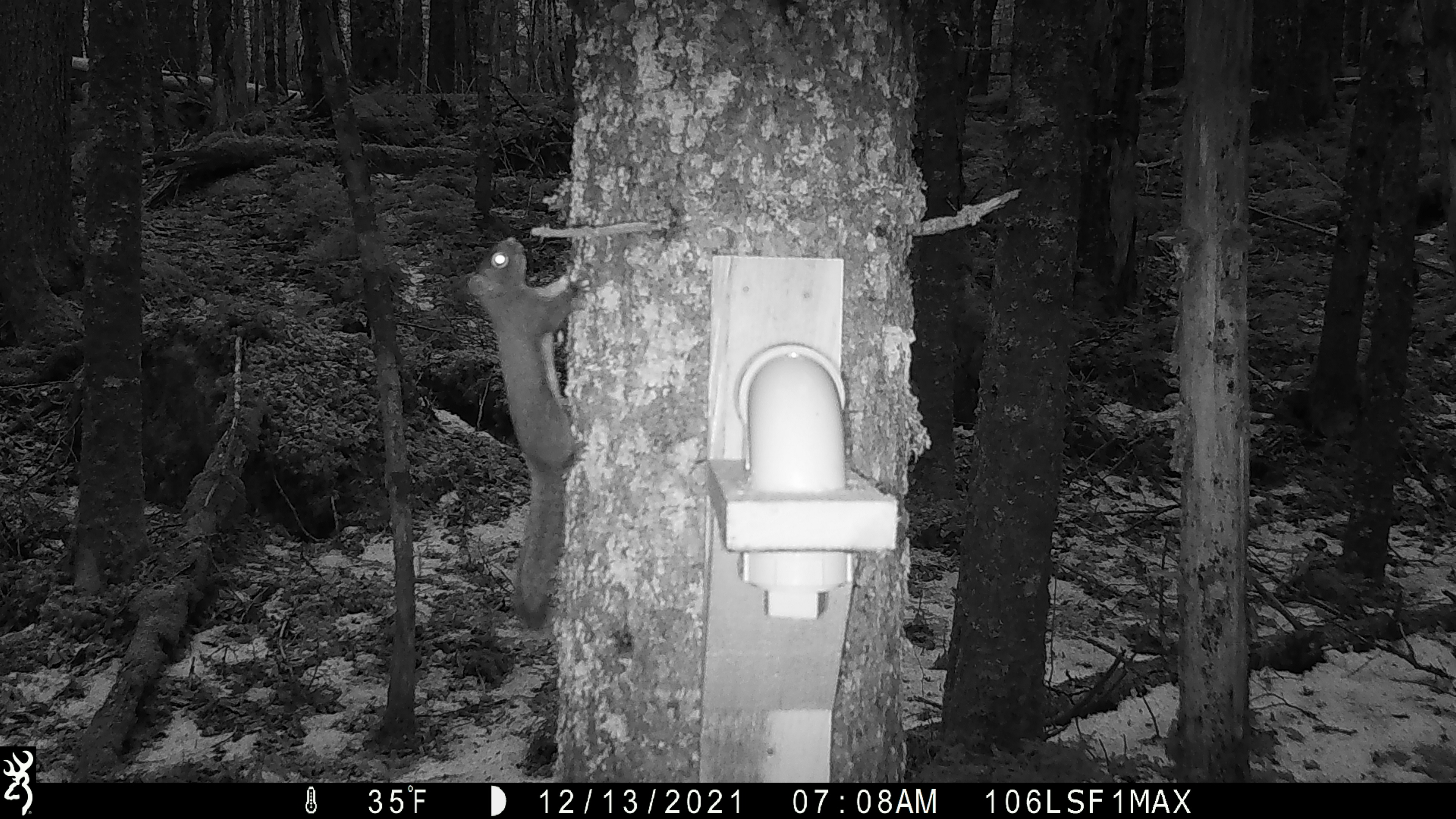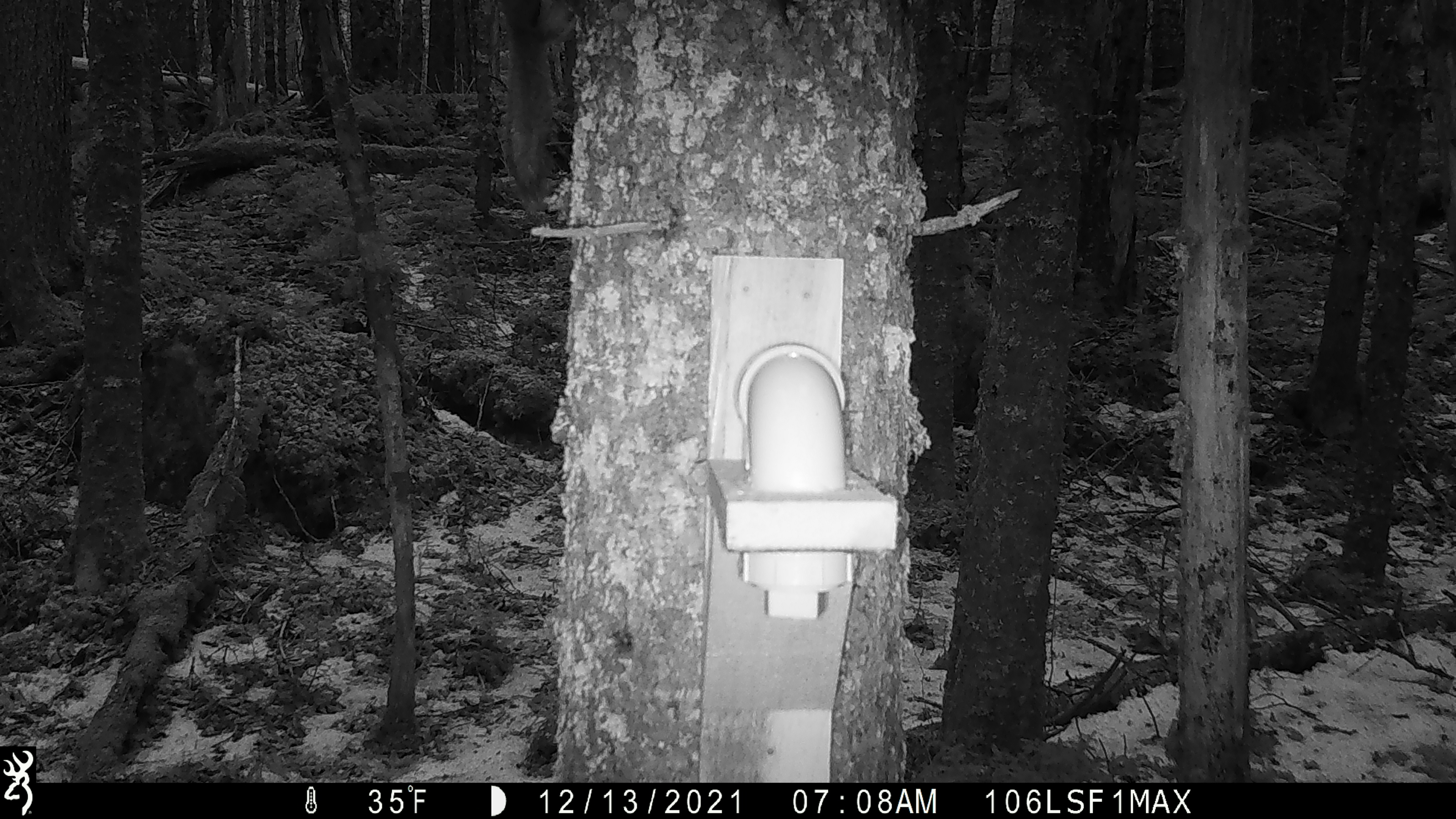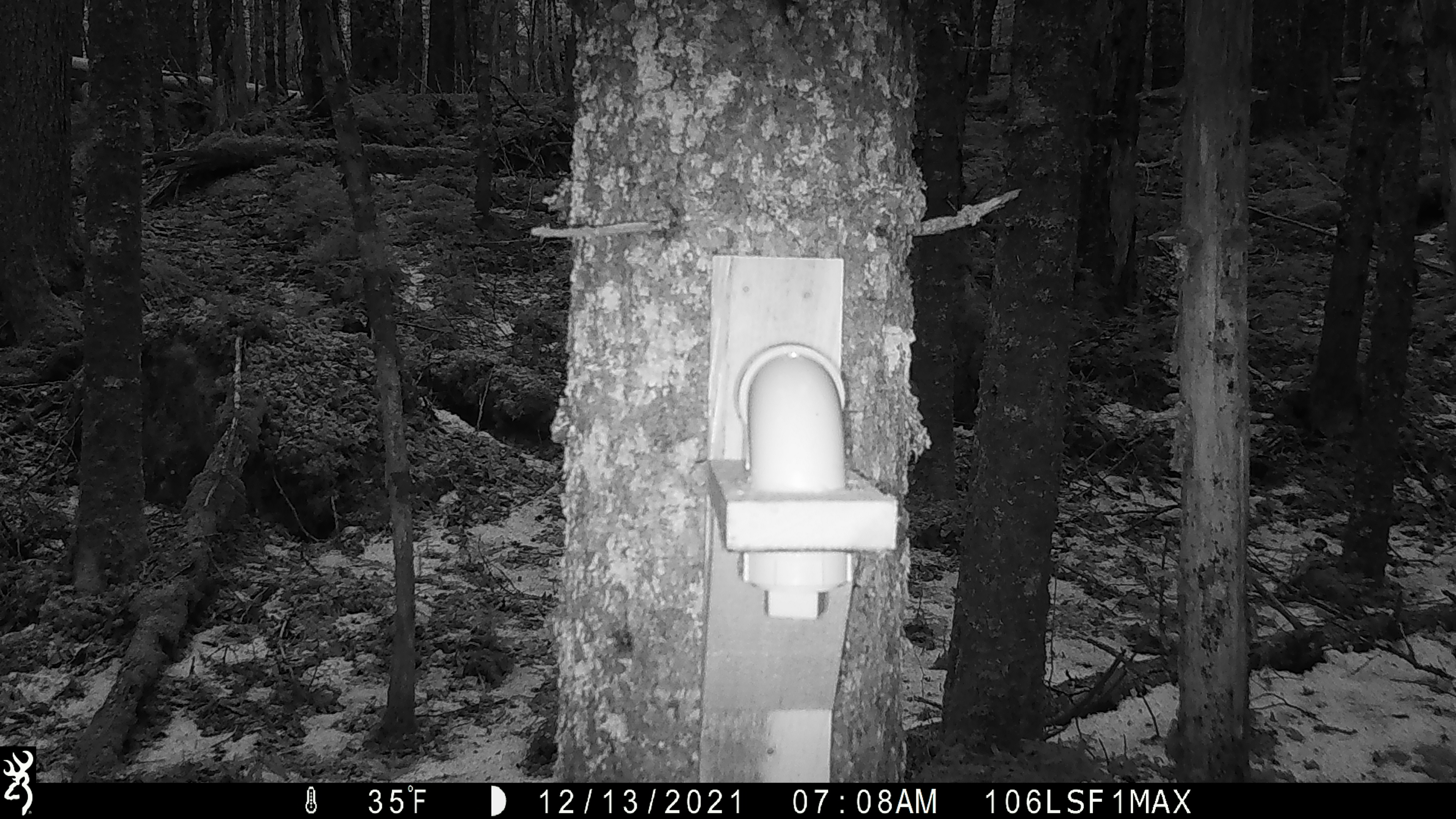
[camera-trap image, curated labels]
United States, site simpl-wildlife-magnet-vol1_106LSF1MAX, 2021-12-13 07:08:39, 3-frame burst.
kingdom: Animalia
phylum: Chordata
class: Mammalia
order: Rodentia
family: Sciuridae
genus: Tamiasciurus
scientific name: Tamiasciurus hudsonicus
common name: red squirrel